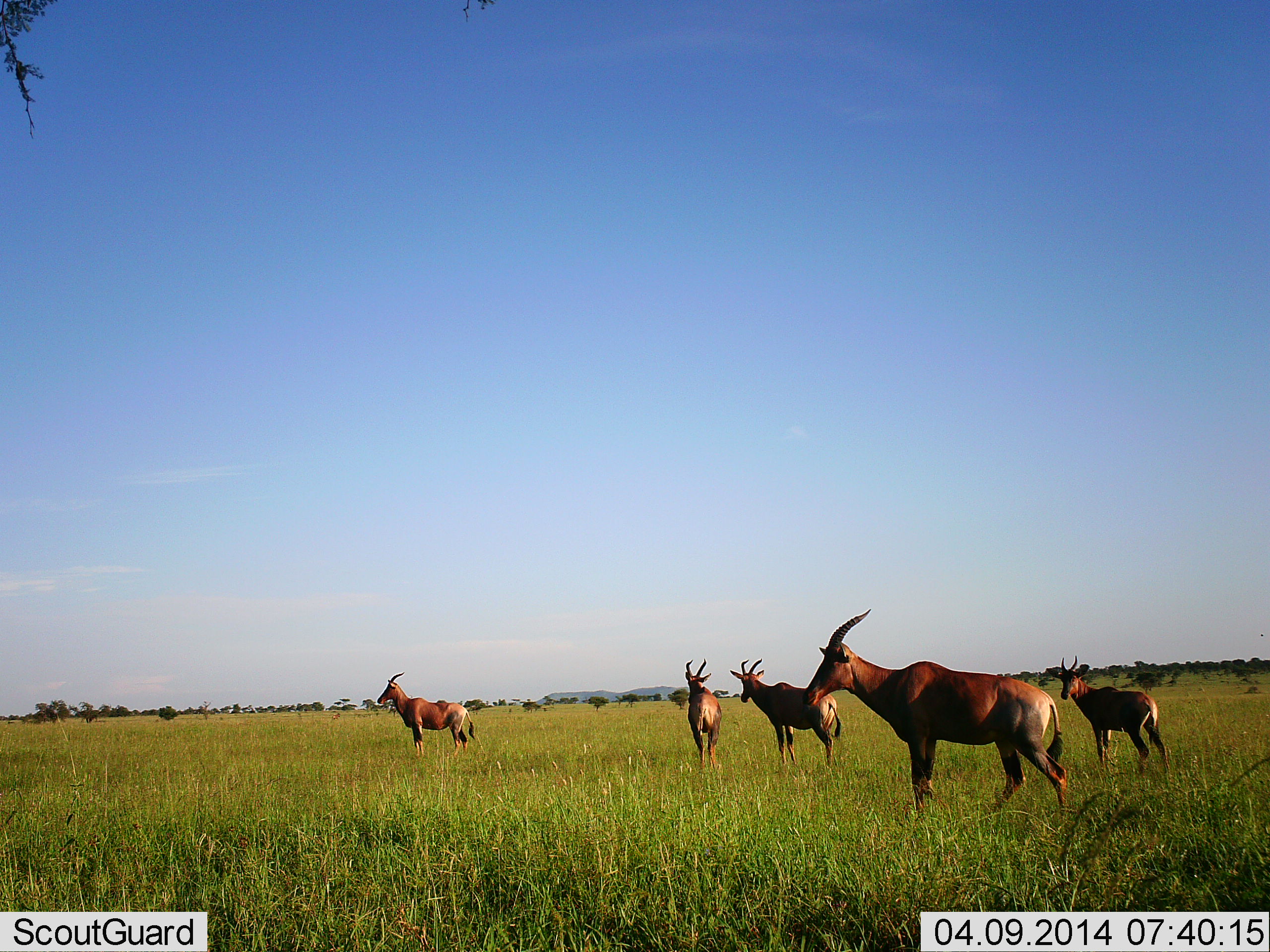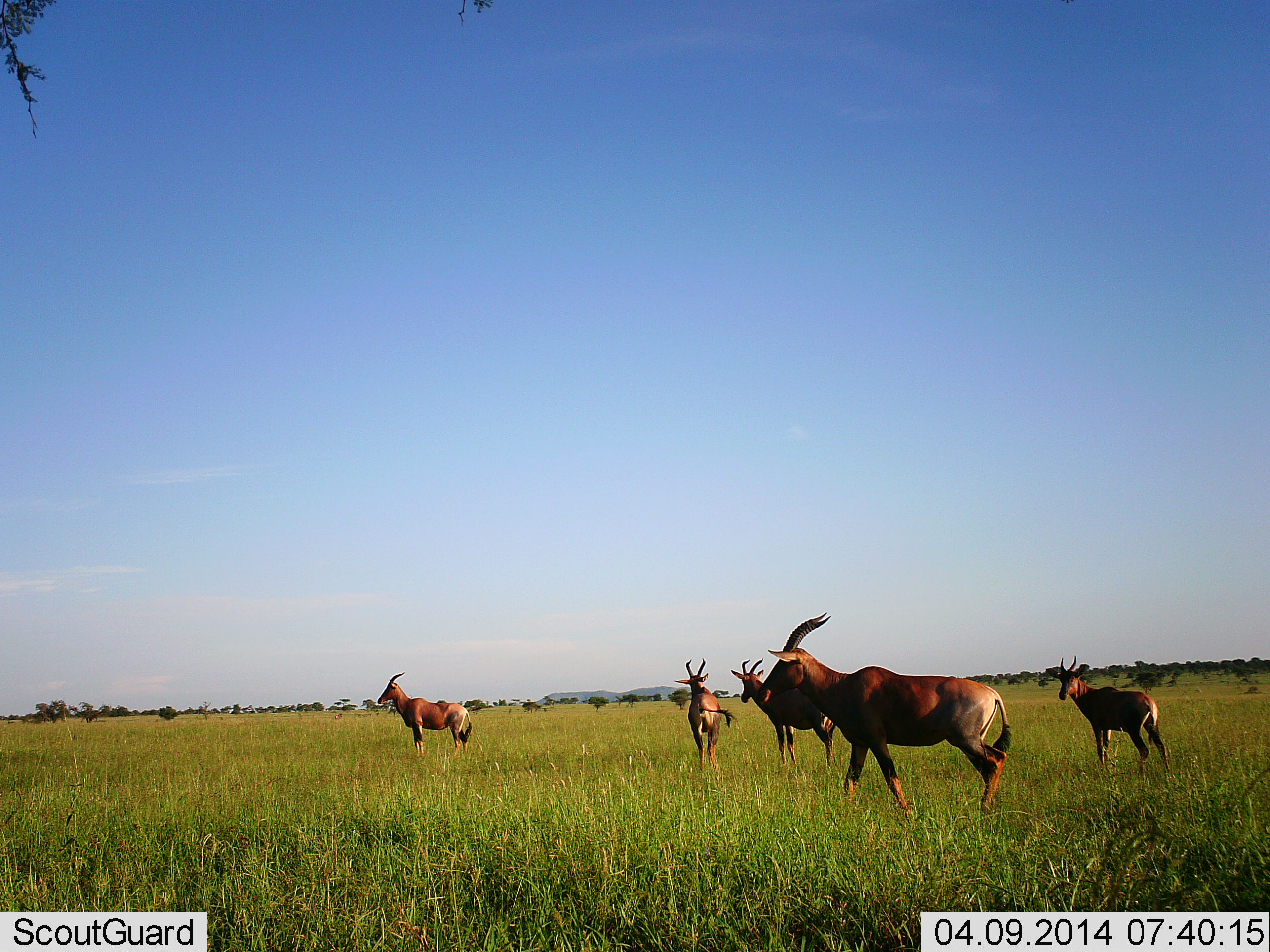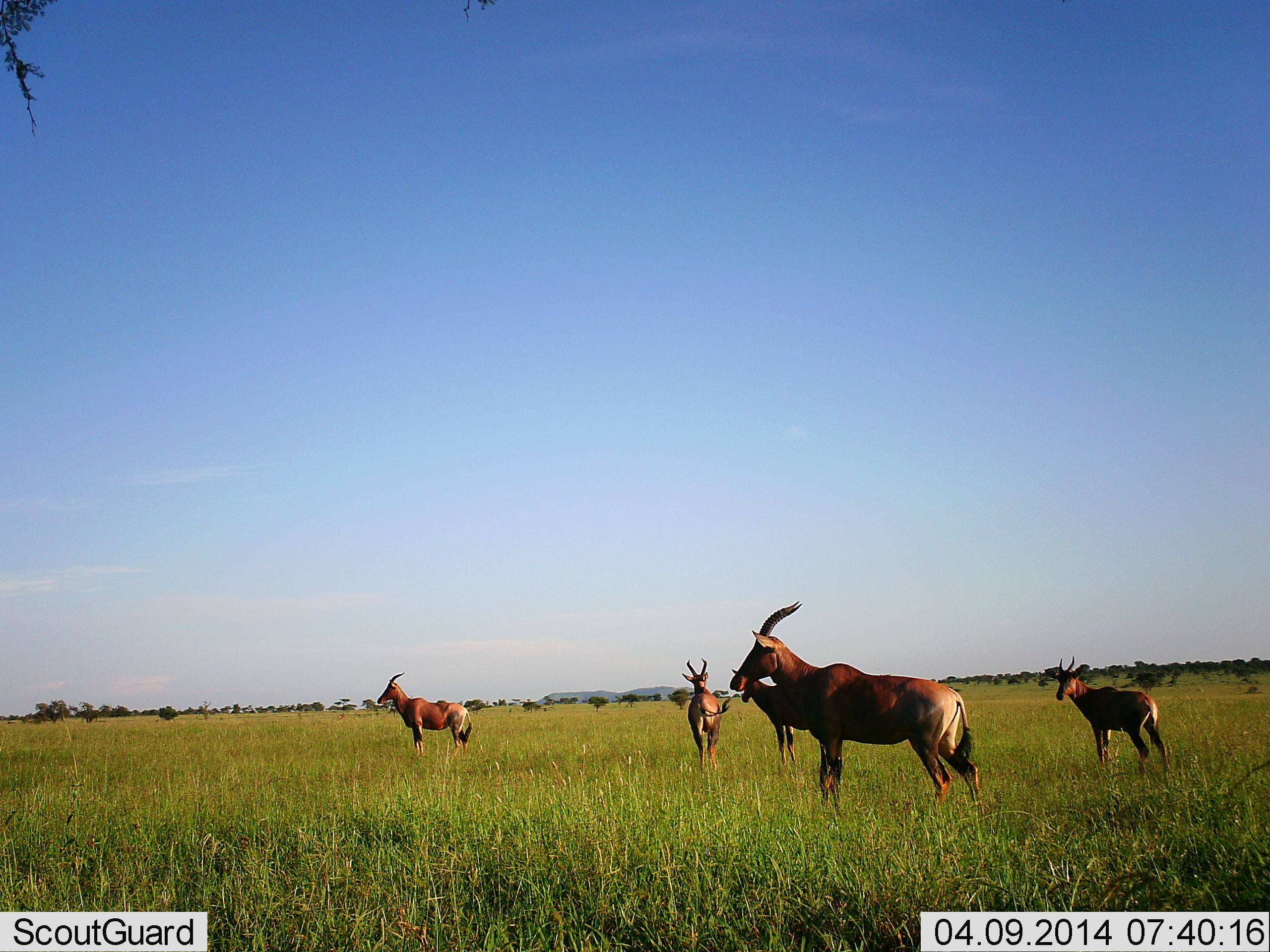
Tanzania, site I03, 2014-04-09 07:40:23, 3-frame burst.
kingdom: Animalia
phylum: Chordata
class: Mammalia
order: Artiodactyla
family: Bovidae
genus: Damaliscus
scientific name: Damaliscus lunatus jimela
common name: topi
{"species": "topi (Damaliscus lunatus jimela)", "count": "5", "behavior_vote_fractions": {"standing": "100%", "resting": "0%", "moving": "80%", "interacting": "0%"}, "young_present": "0%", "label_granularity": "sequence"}